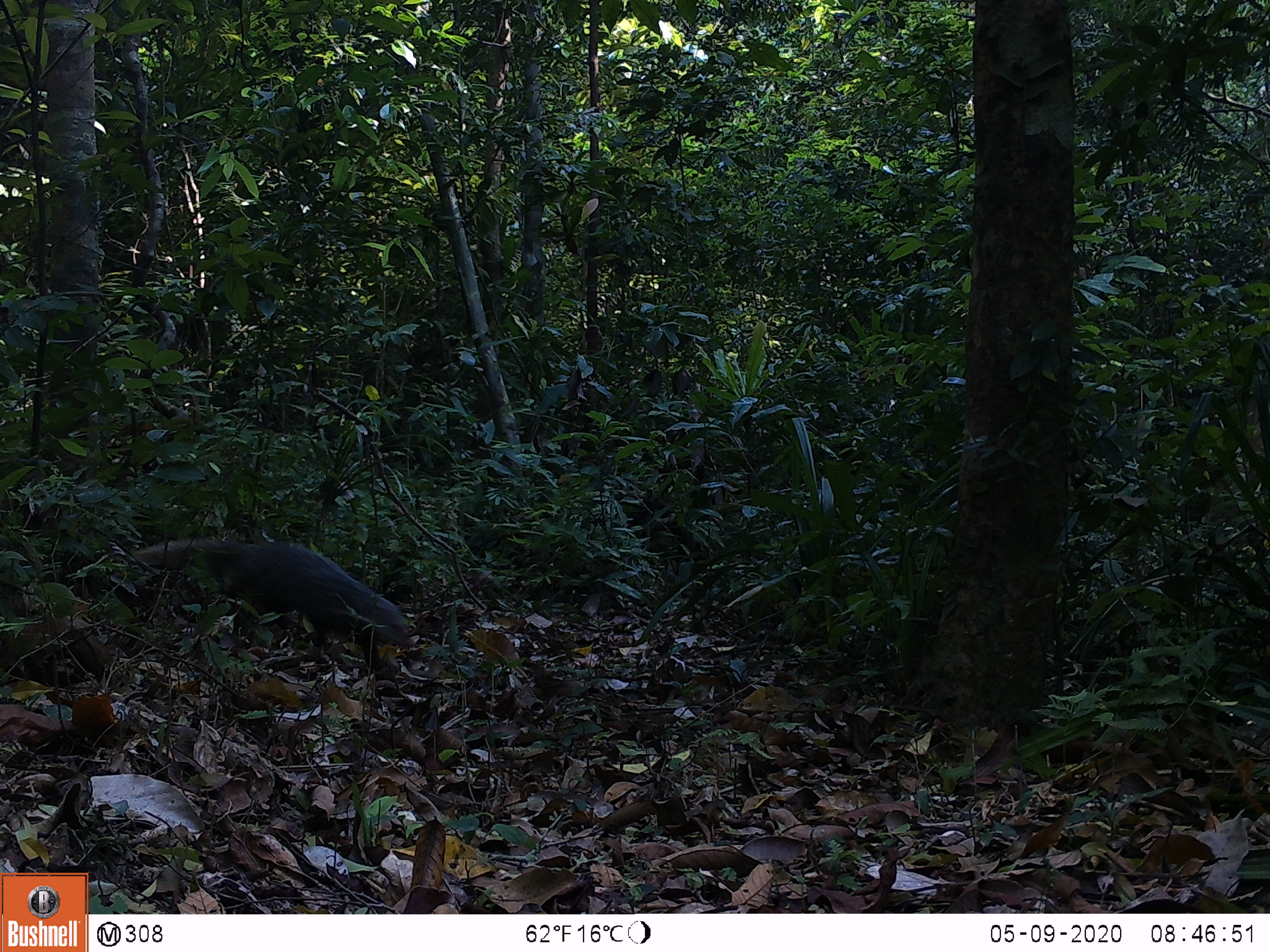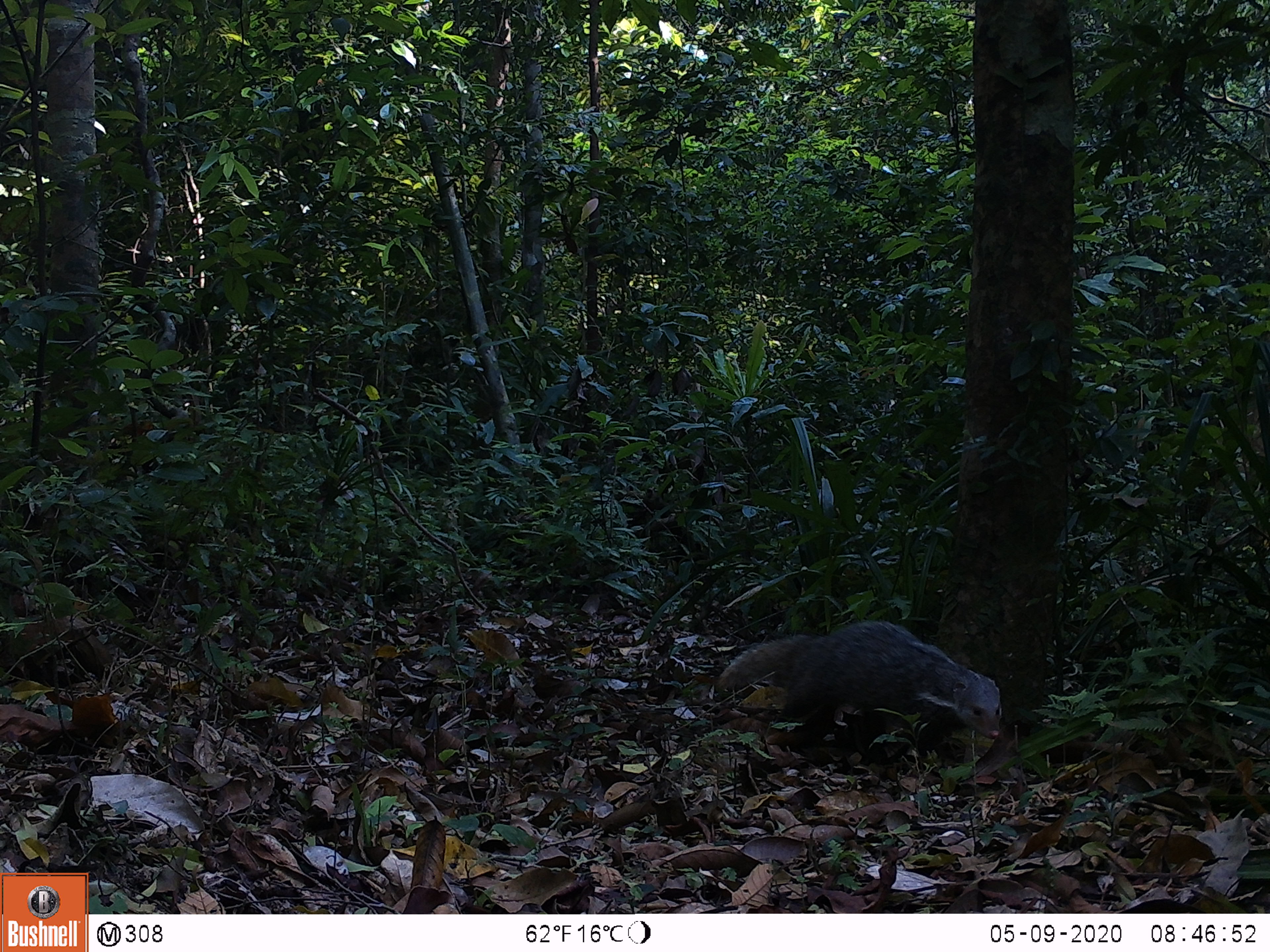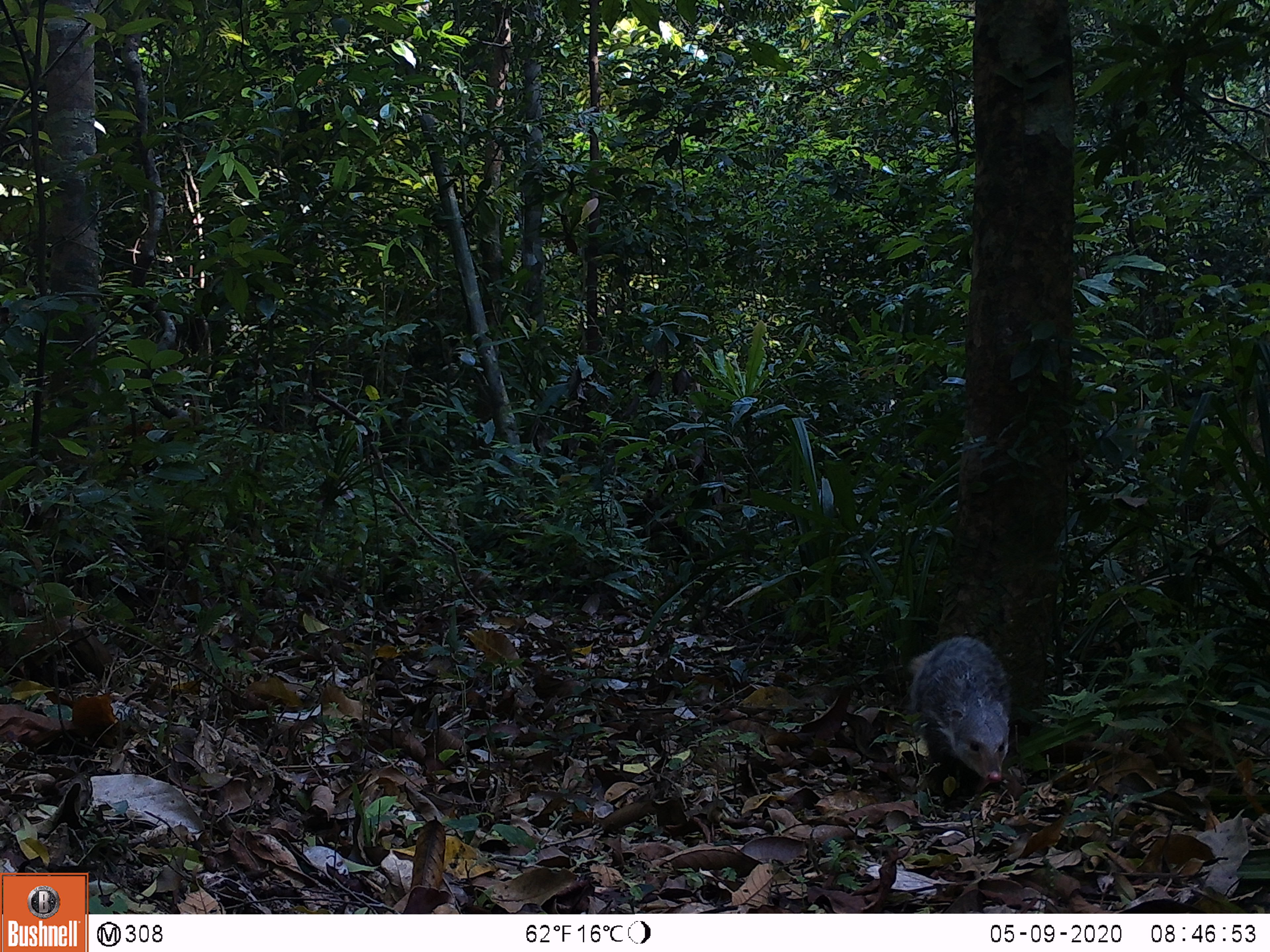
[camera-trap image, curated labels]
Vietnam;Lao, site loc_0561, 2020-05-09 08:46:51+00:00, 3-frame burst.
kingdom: Animalia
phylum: Chordata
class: Mammalia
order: Carnivora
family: Herpestidae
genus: Urva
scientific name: Urva urva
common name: crab-eating mongoose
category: crab eating mongoose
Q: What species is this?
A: Crab eating mongoose (crab-eating mongoose) (Urva urva).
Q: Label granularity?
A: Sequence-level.